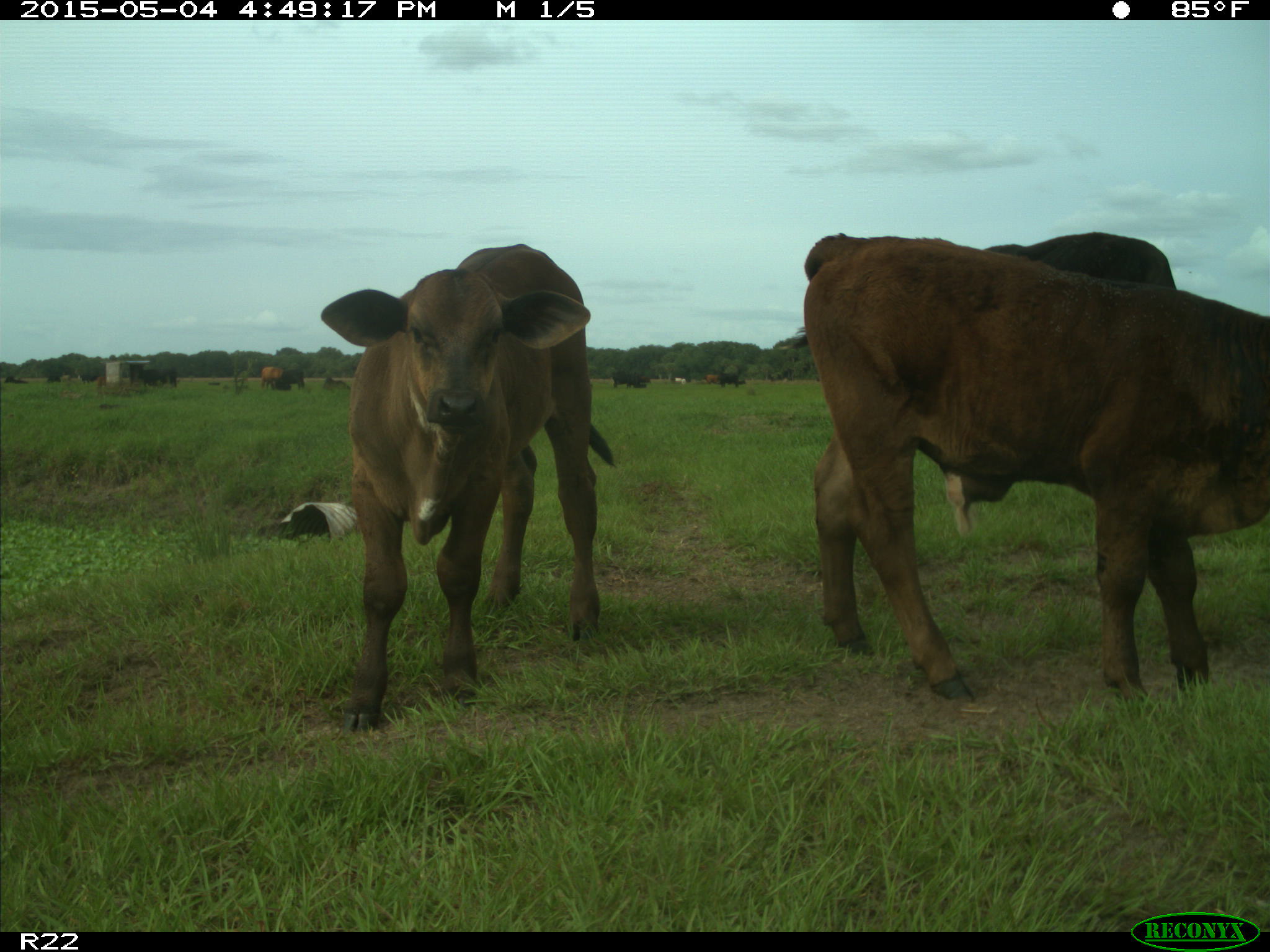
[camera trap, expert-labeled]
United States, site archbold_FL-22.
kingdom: Animalia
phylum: Chordata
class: Mammalia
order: Artiodactyla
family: Bovidae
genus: Bos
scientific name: Bos taurus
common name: domestic cow